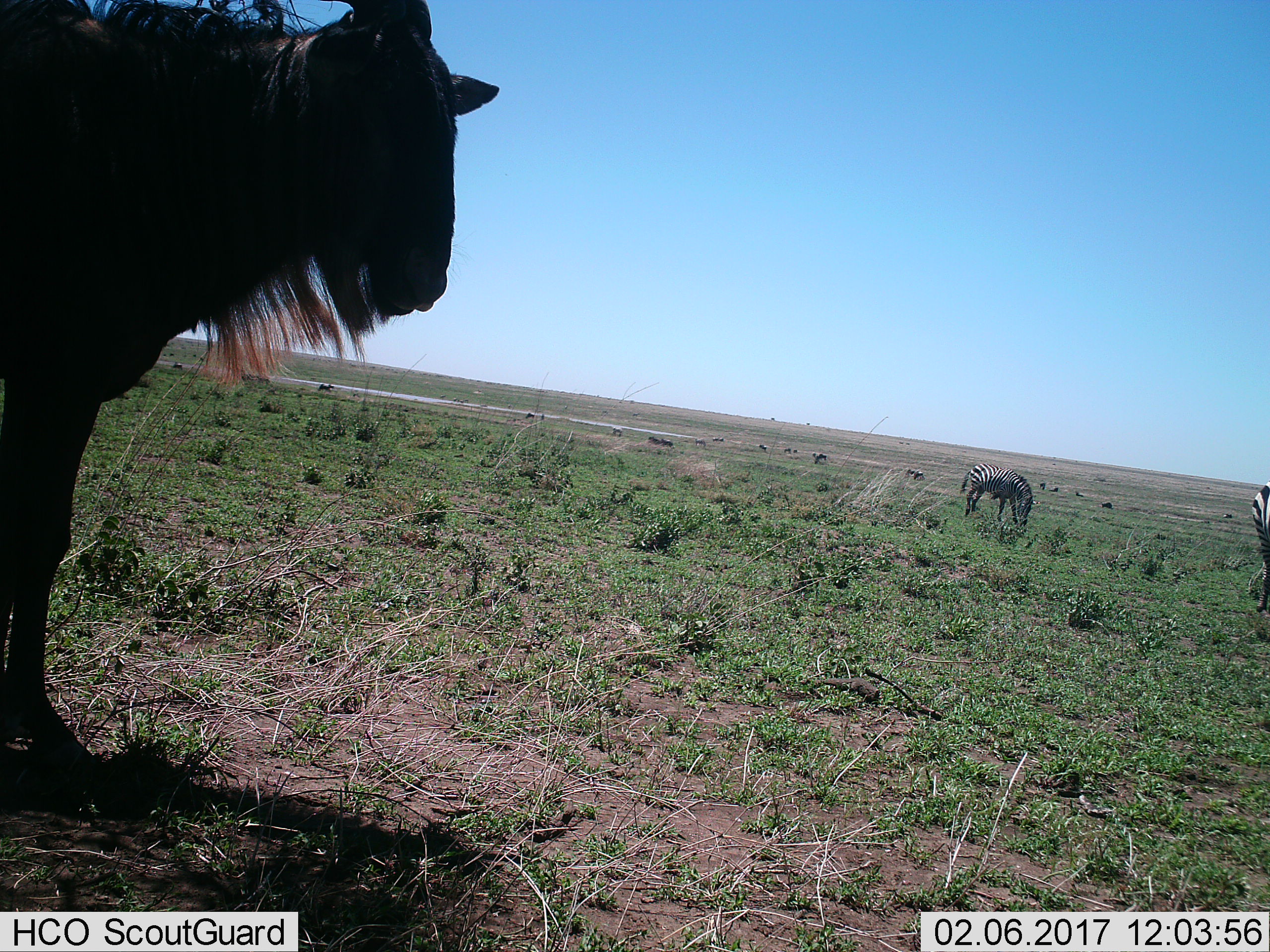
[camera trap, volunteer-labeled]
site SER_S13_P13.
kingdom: Animalia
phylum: Chordata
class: Mammalia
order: Artiodactyla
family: Bovidae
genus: Connochaetes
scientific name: Connochaetes taurinus taurinus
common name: blue wildebeest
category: wildebeestblue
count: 1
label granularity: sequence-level